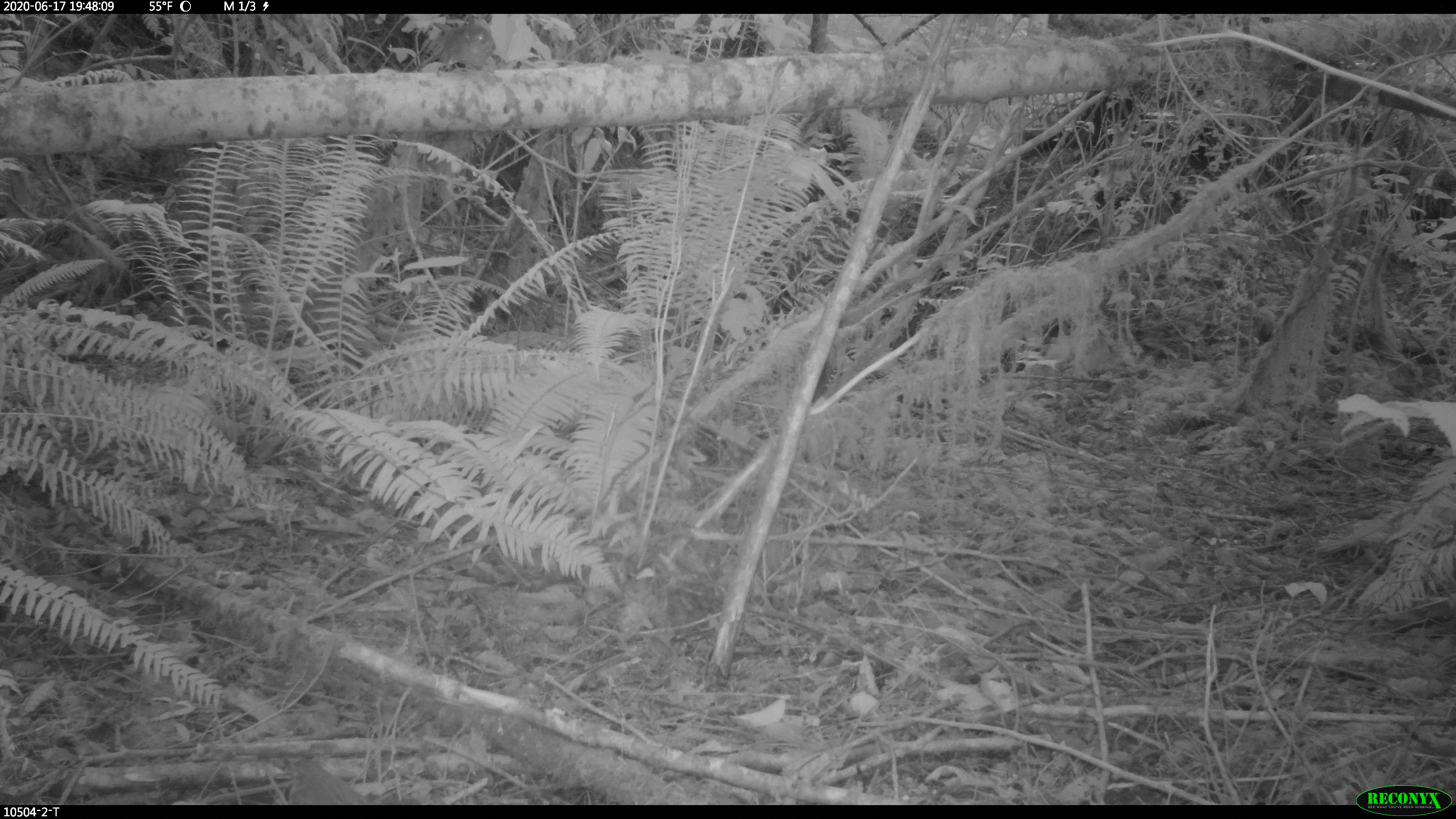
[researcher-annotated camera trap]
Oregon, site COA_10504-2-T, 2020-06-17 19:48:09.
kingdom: Animalia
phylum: Chordata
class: Aves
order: Passeriformes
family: Turdidae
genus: Catharus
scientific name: Catharus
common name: brown thrushes and nightingale-thrushes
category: catharus species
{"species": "catharus species (brown thrushes and nightingale-thrushes) (Catharus)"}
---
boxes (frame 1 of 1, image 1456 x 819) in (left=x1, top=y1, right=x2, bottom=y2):
catharus species: (left=282, top=760, right=368, bottom=801)